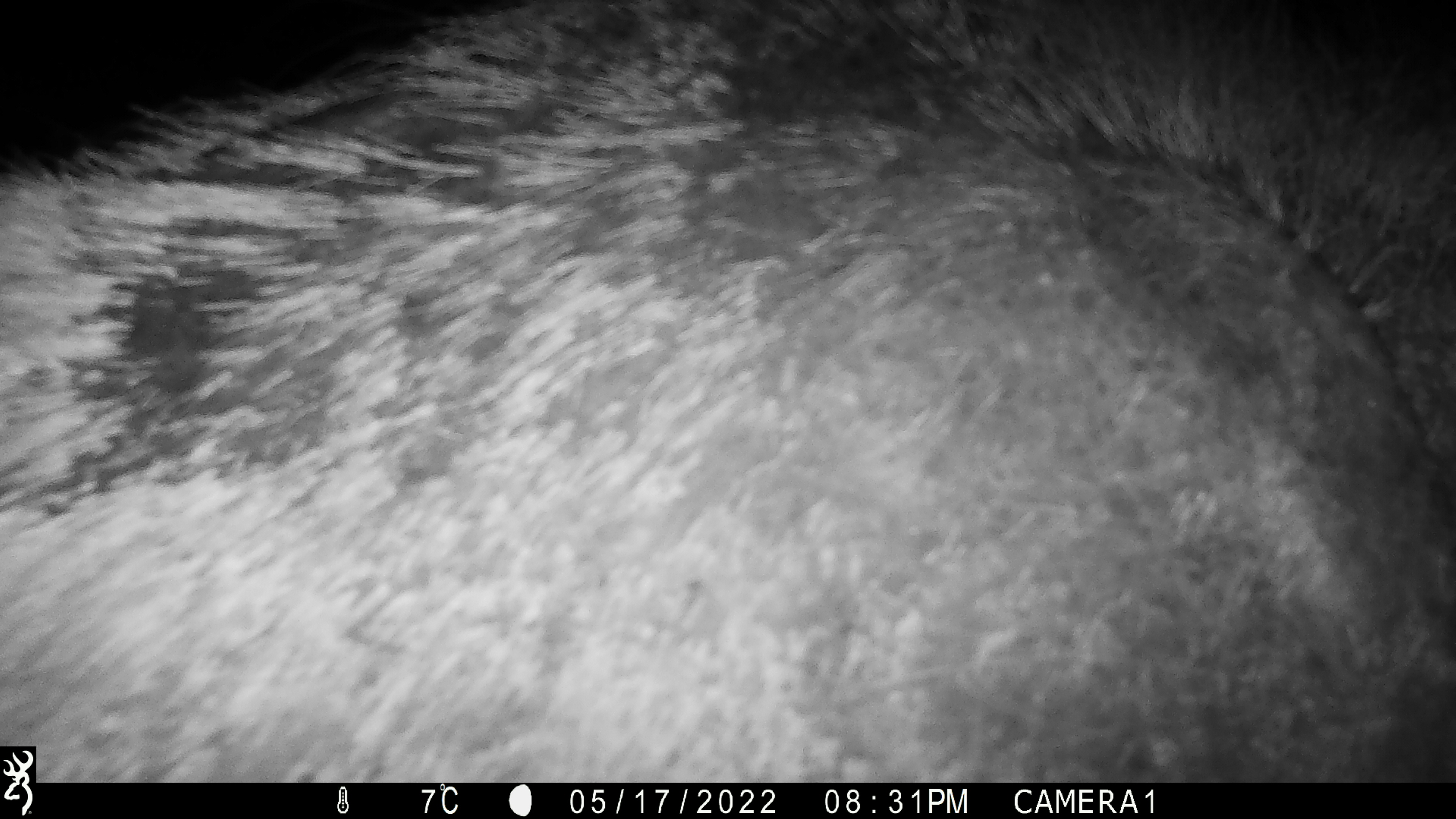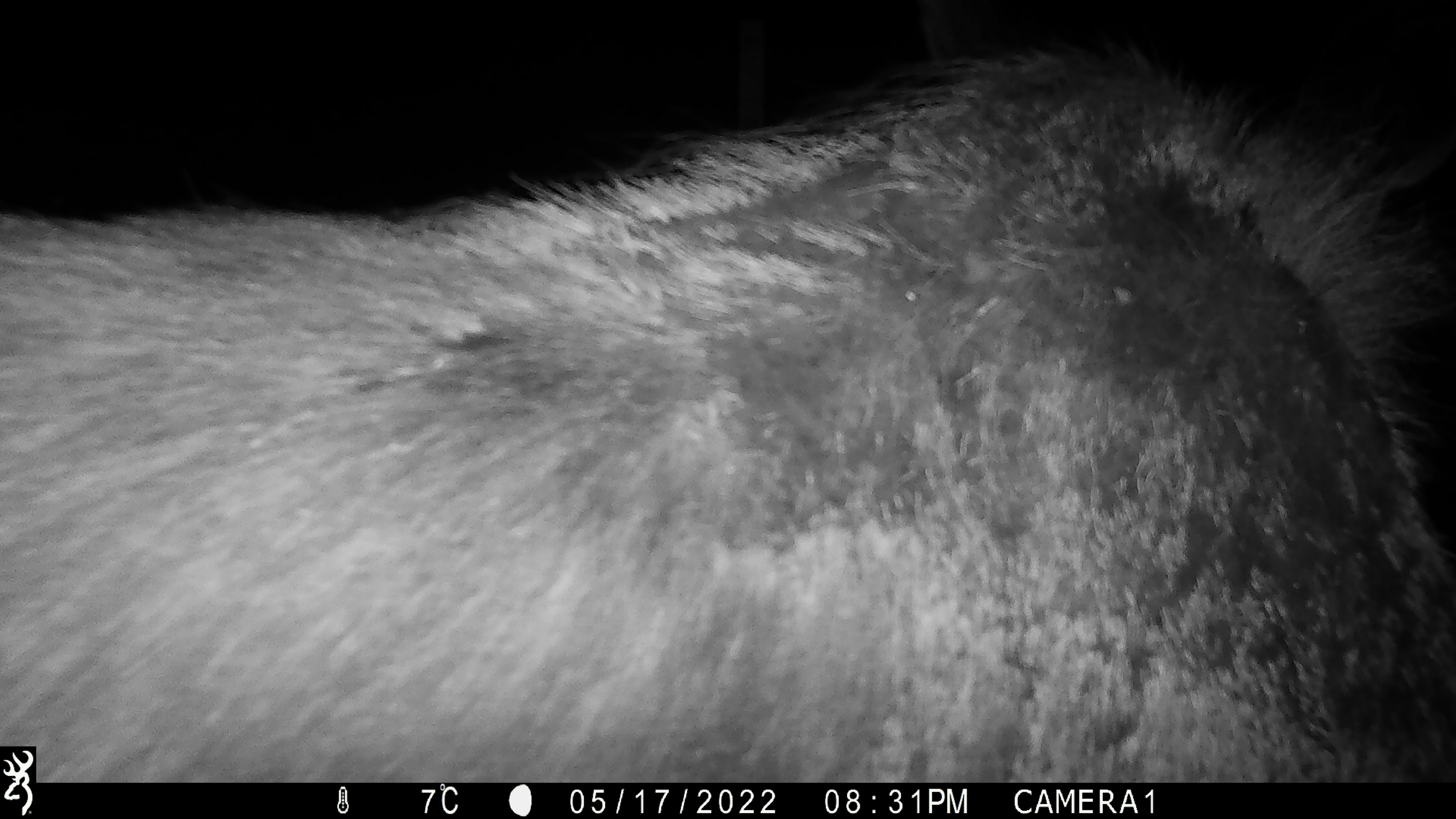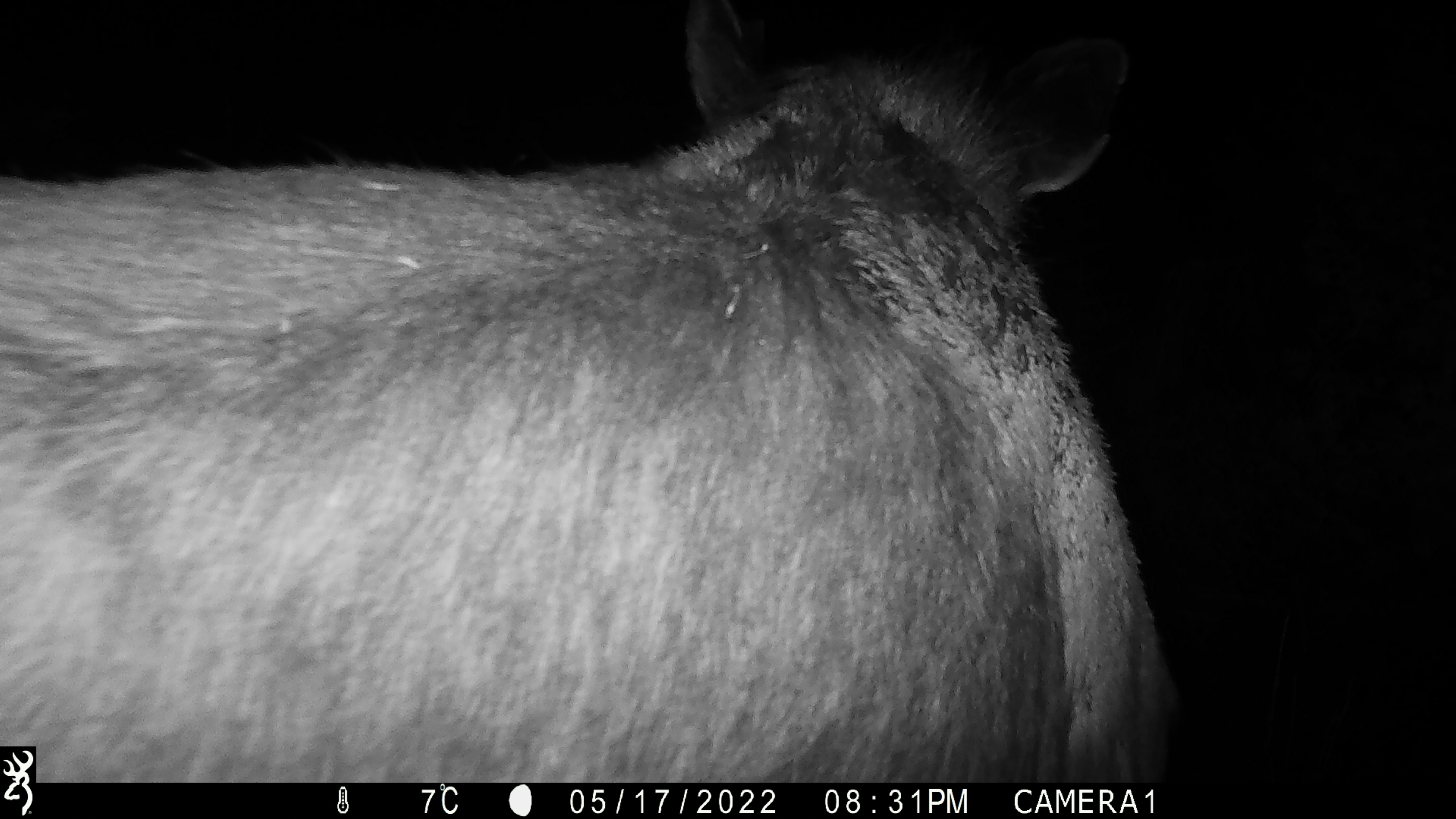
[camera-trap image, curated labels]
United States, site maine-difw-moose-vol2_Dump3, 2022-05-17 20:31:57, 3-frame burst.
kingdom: Animalia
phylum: Chordata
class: Mammalia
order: Artiodactyla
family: Cervidae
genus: Alces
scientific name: Alces alces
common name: moose